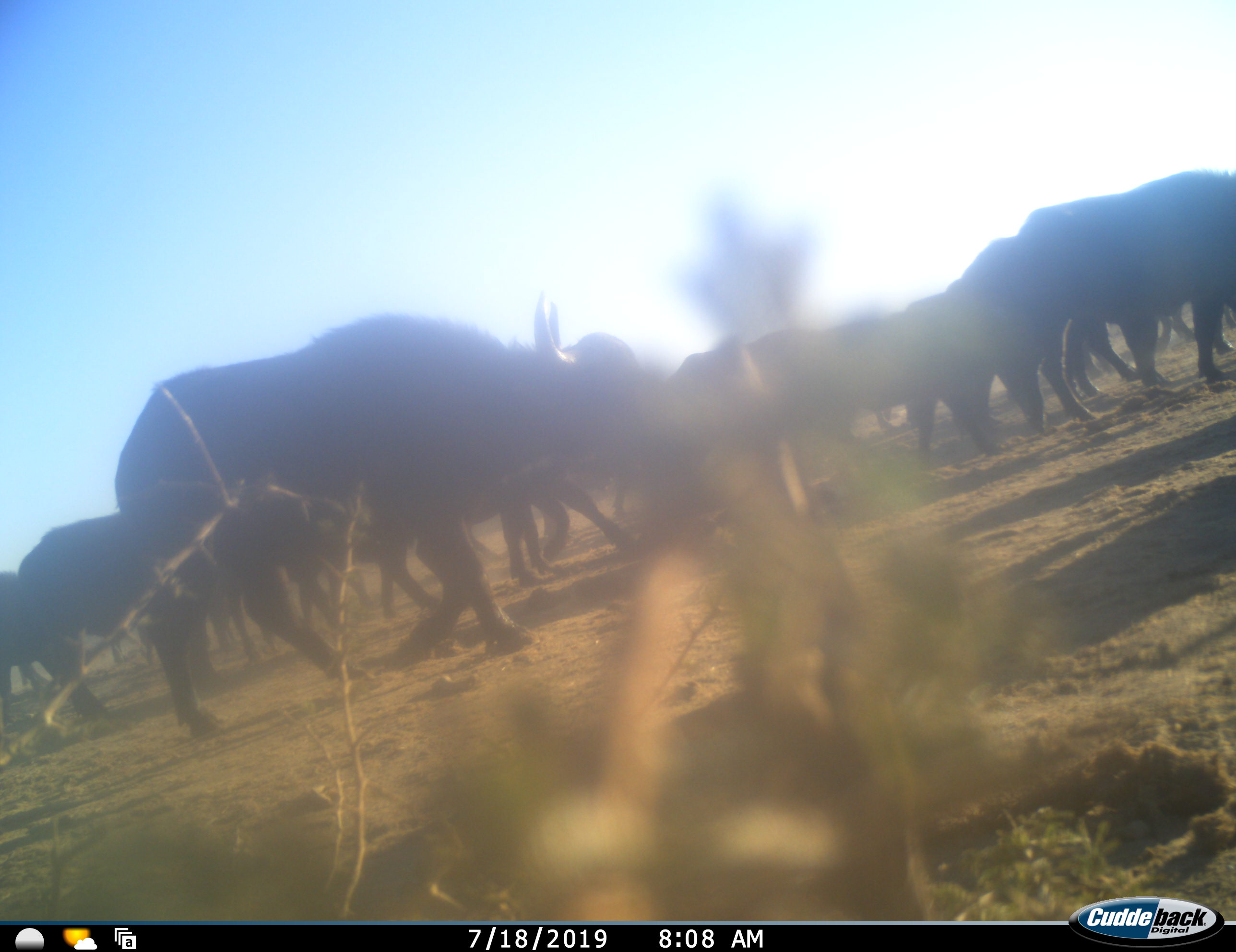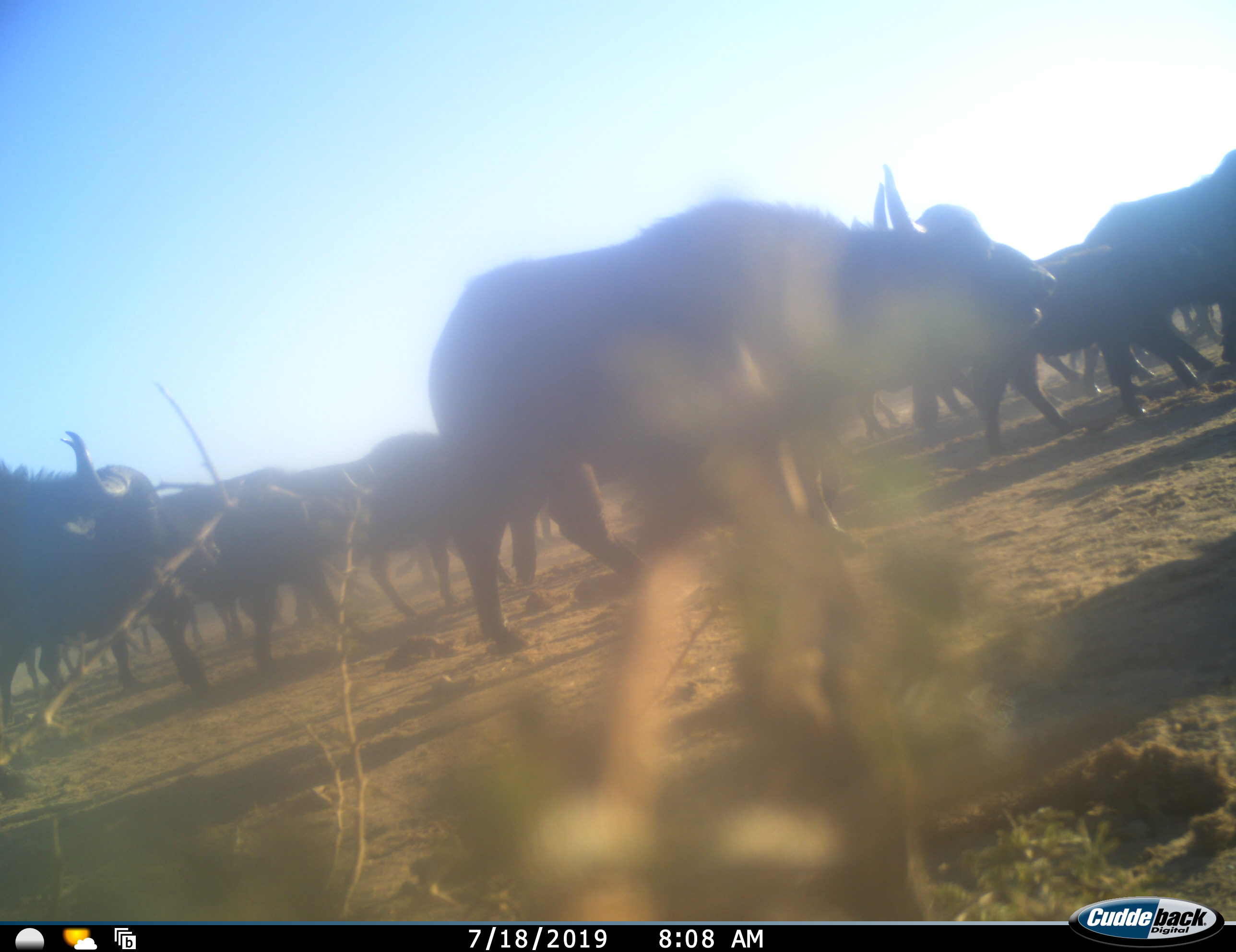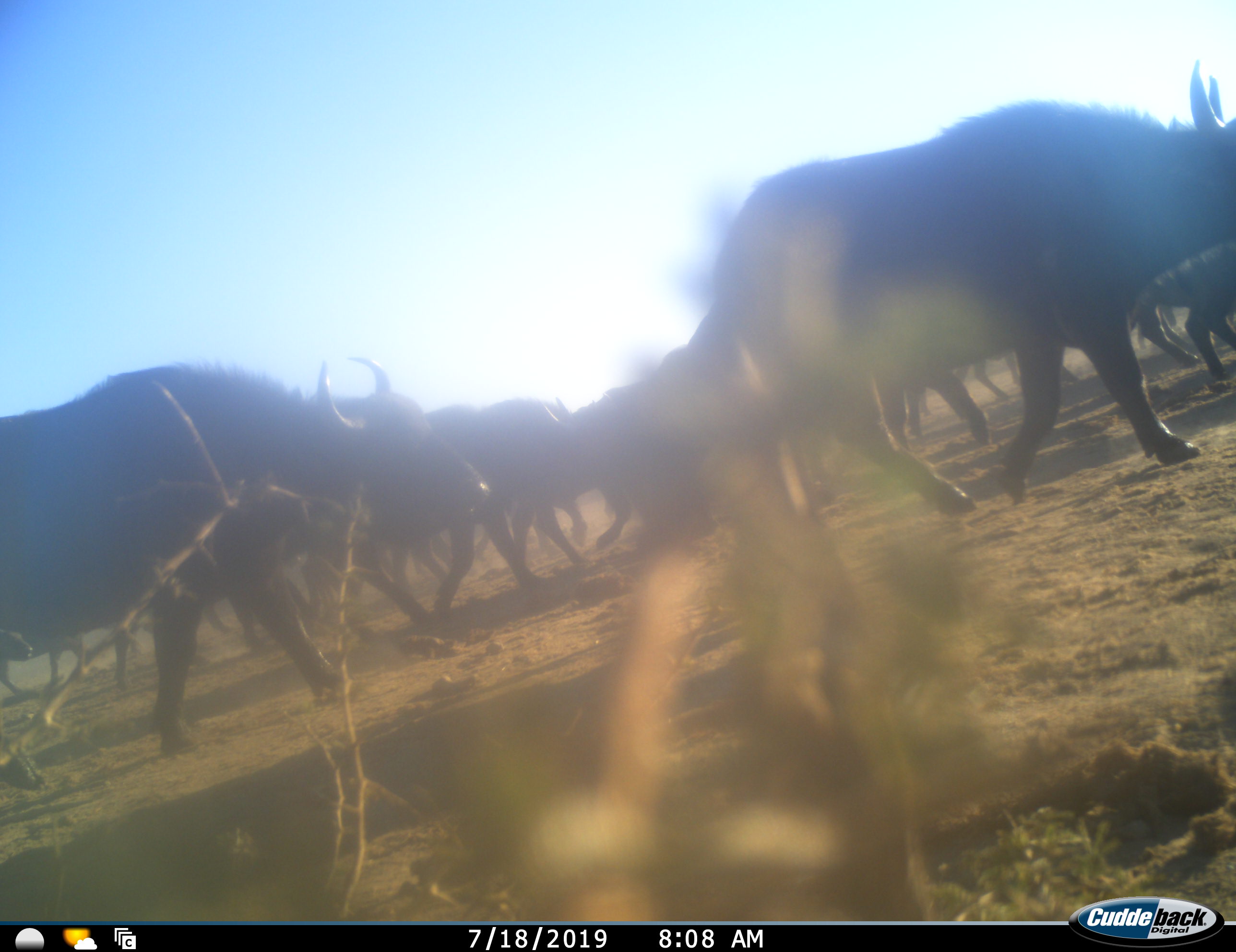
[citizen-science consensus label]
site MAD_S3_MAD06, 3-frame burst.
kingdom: Animalia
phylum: Chordata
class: Mammalia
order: Artiodactyla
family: Bovidae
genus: Syncerus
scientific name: Syncerus caffer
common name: african buffalo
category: buffalo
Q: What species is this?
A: Buffalo (african buffalo) (Syncerus caffer).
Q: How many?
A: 11-50.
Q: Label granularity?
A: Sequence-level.